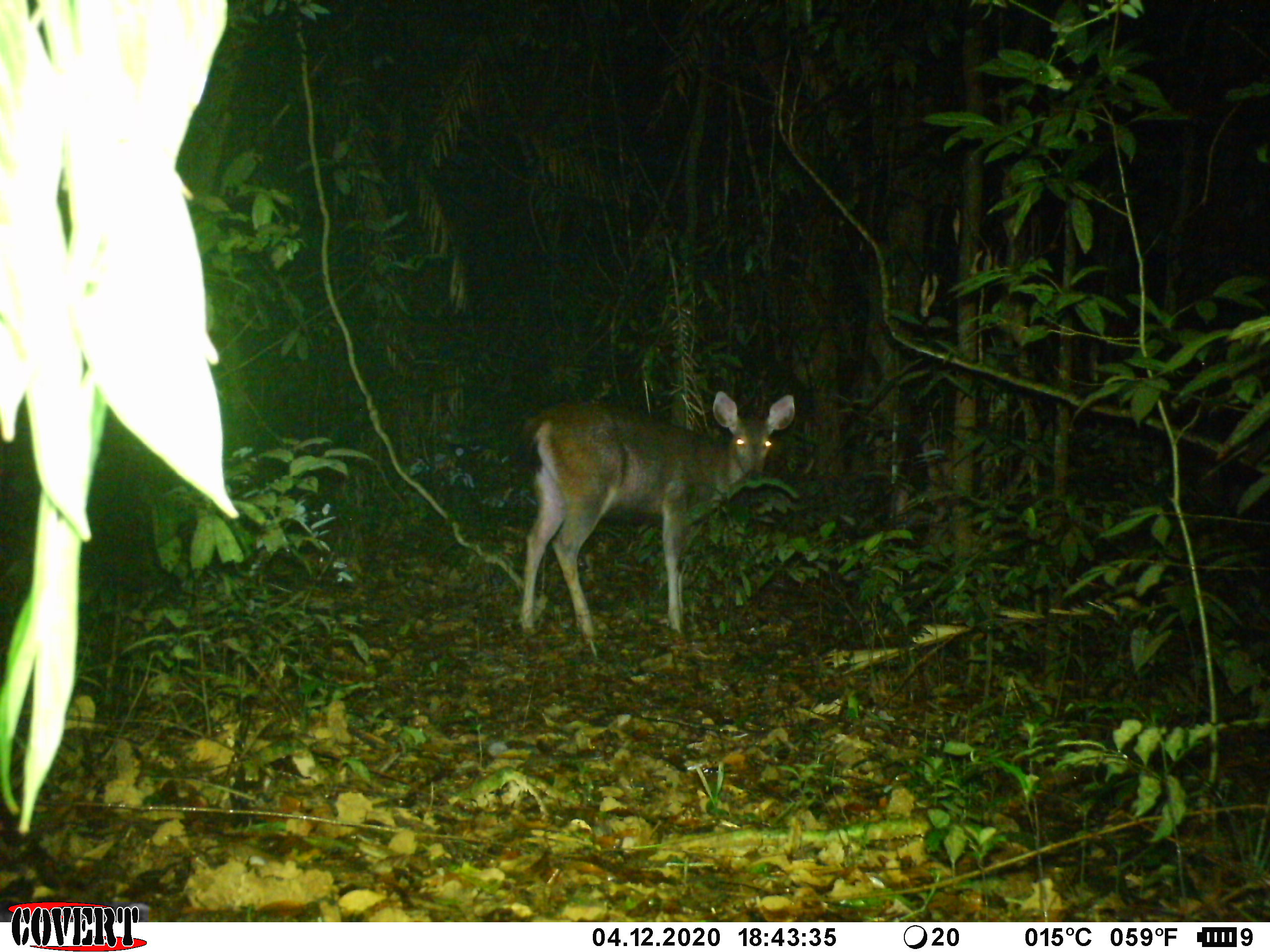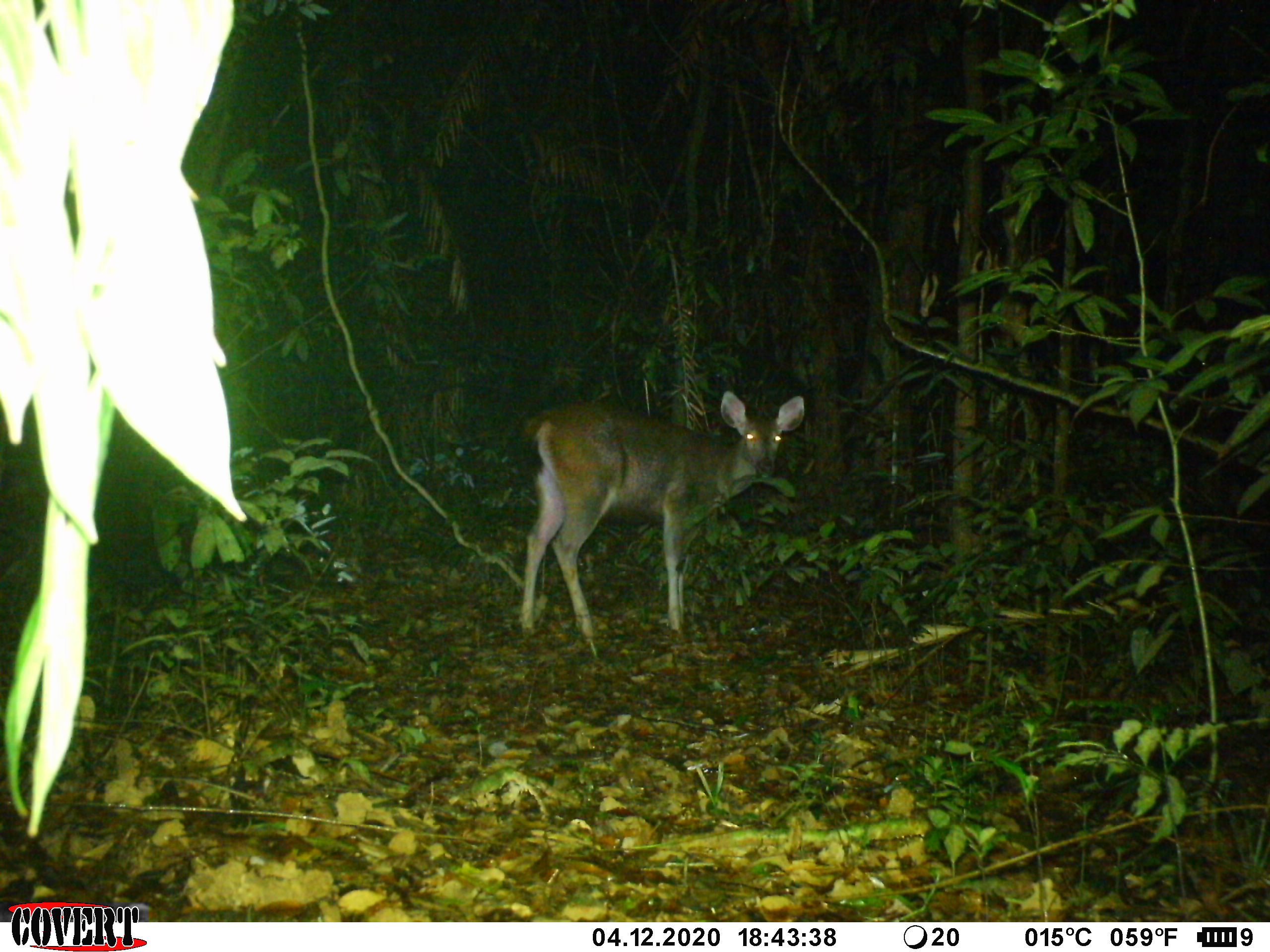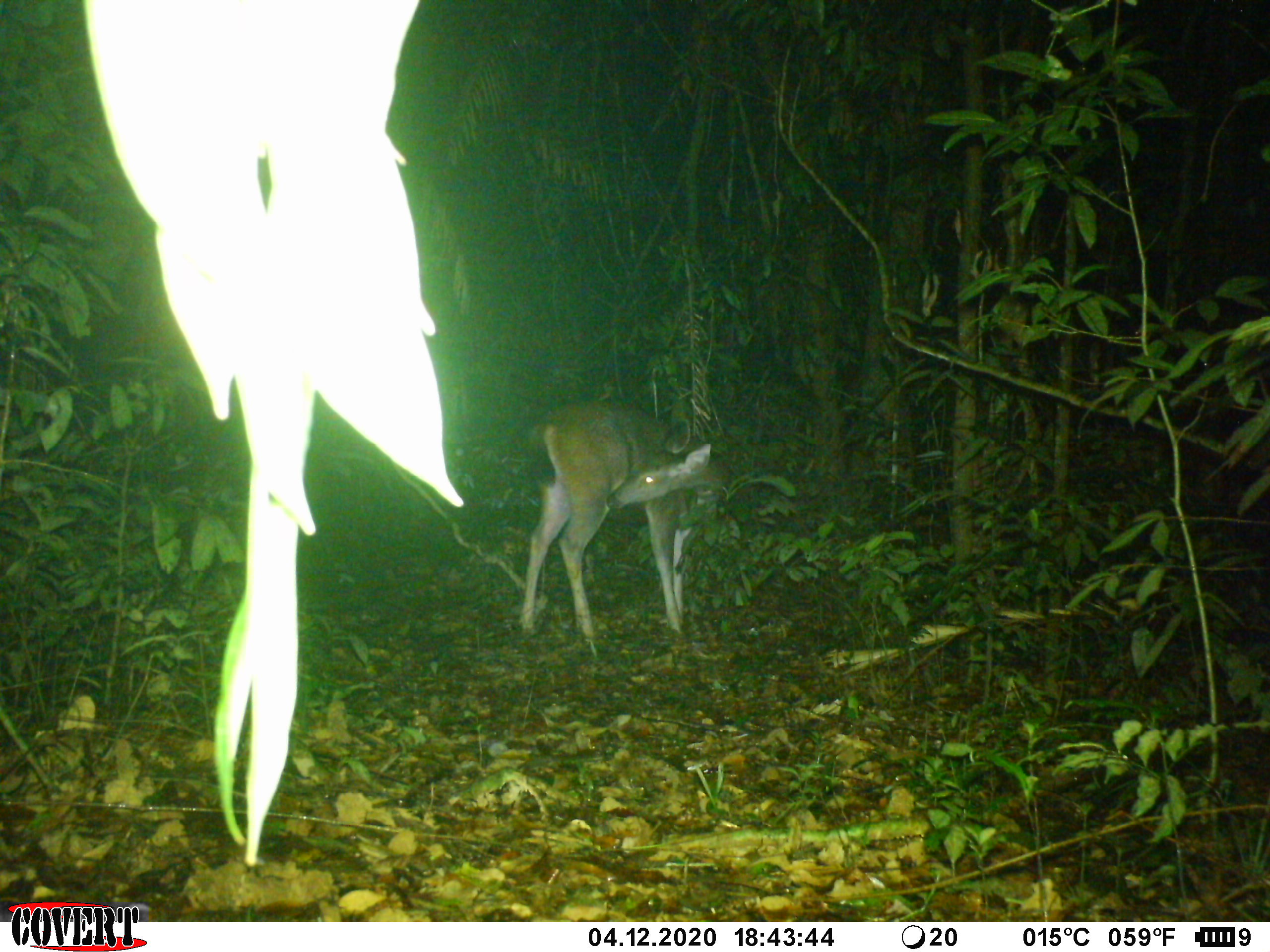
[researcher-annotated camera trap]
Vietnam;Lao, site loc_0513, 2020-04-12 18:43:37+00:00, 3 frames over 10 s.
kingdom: Animalia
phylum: Chordata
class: Mammalia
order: Artiodactyla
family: Cervidae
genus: Rusa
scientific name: Rusa unicolor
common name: sambar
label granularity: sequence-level